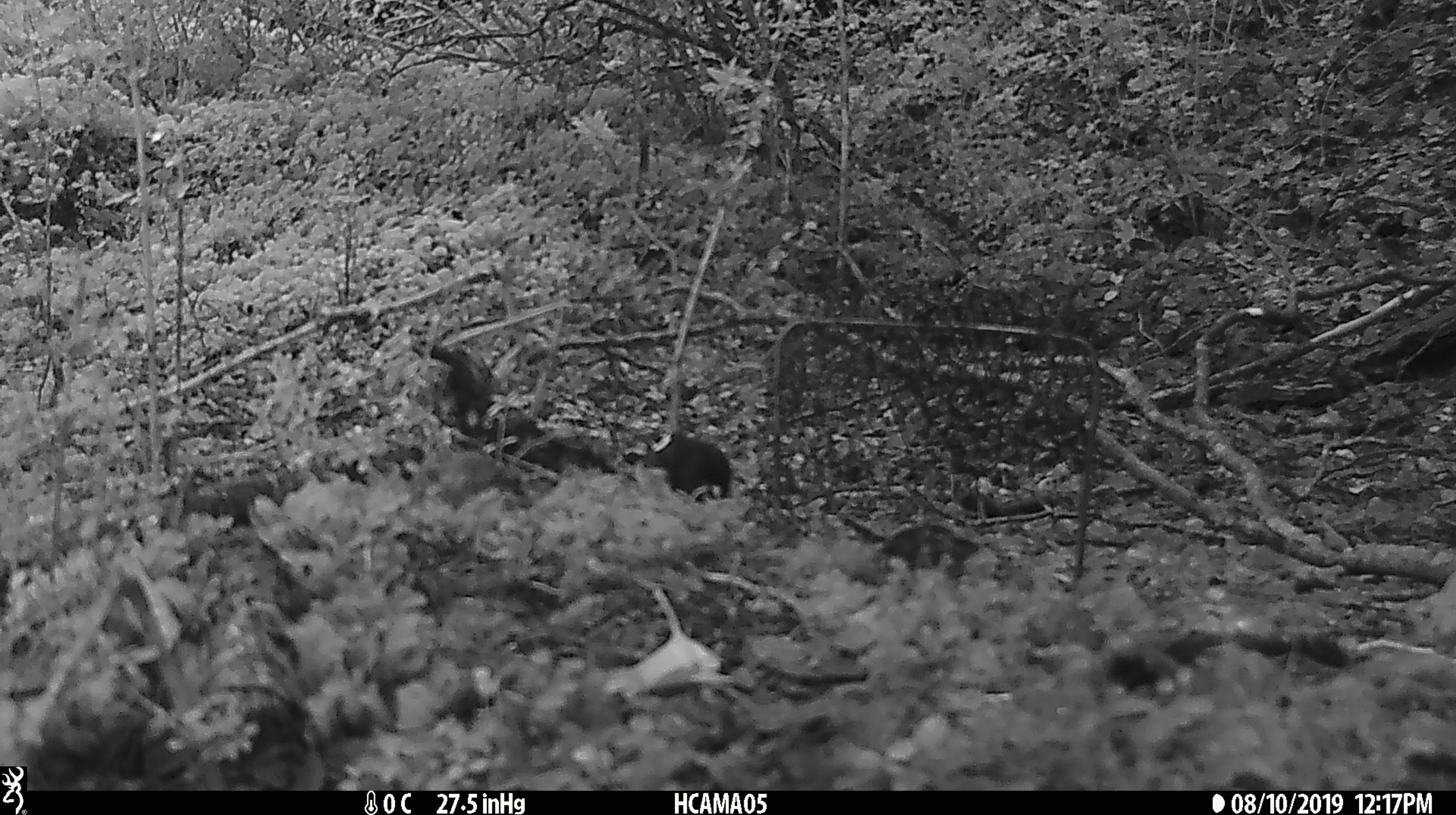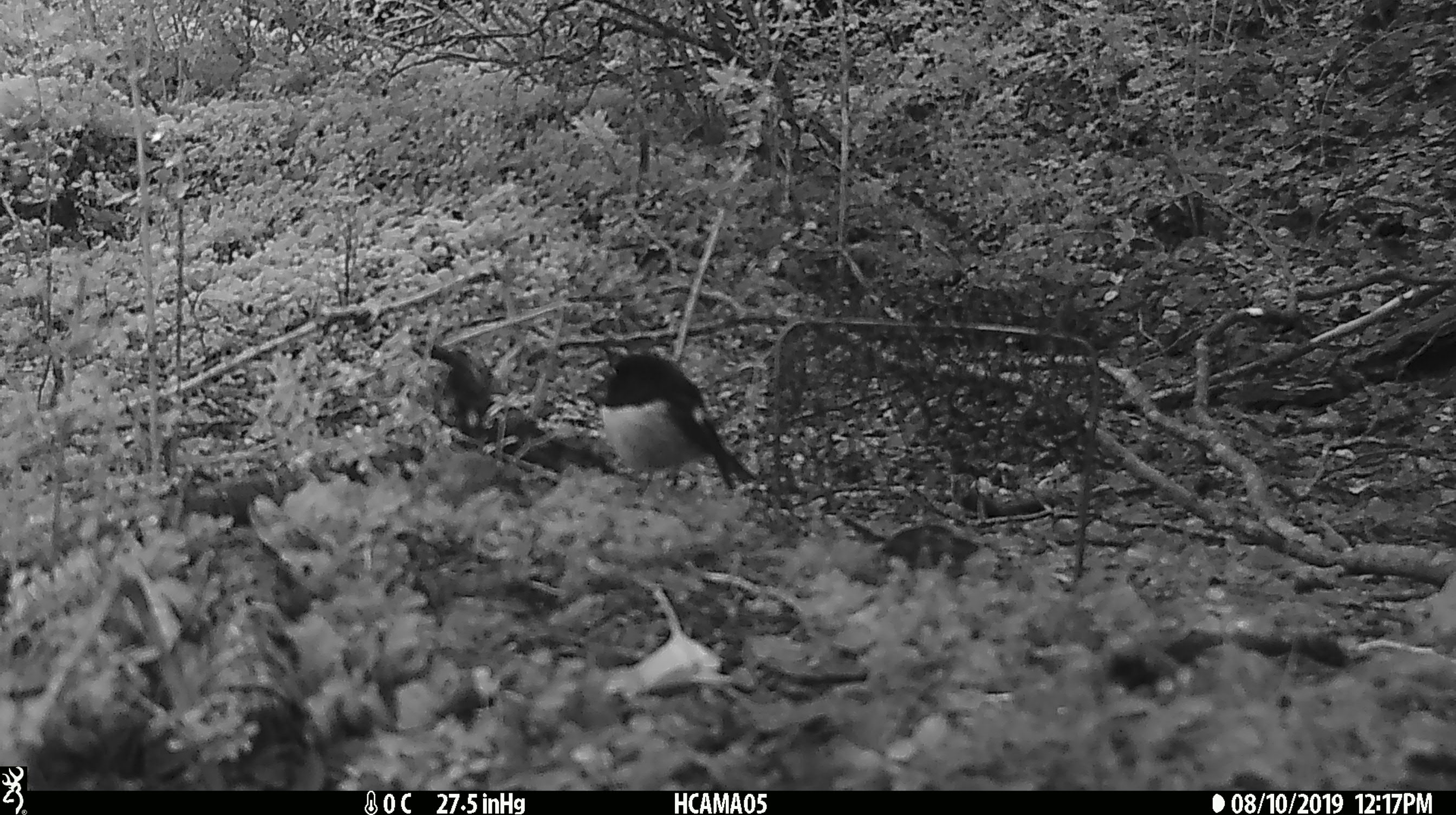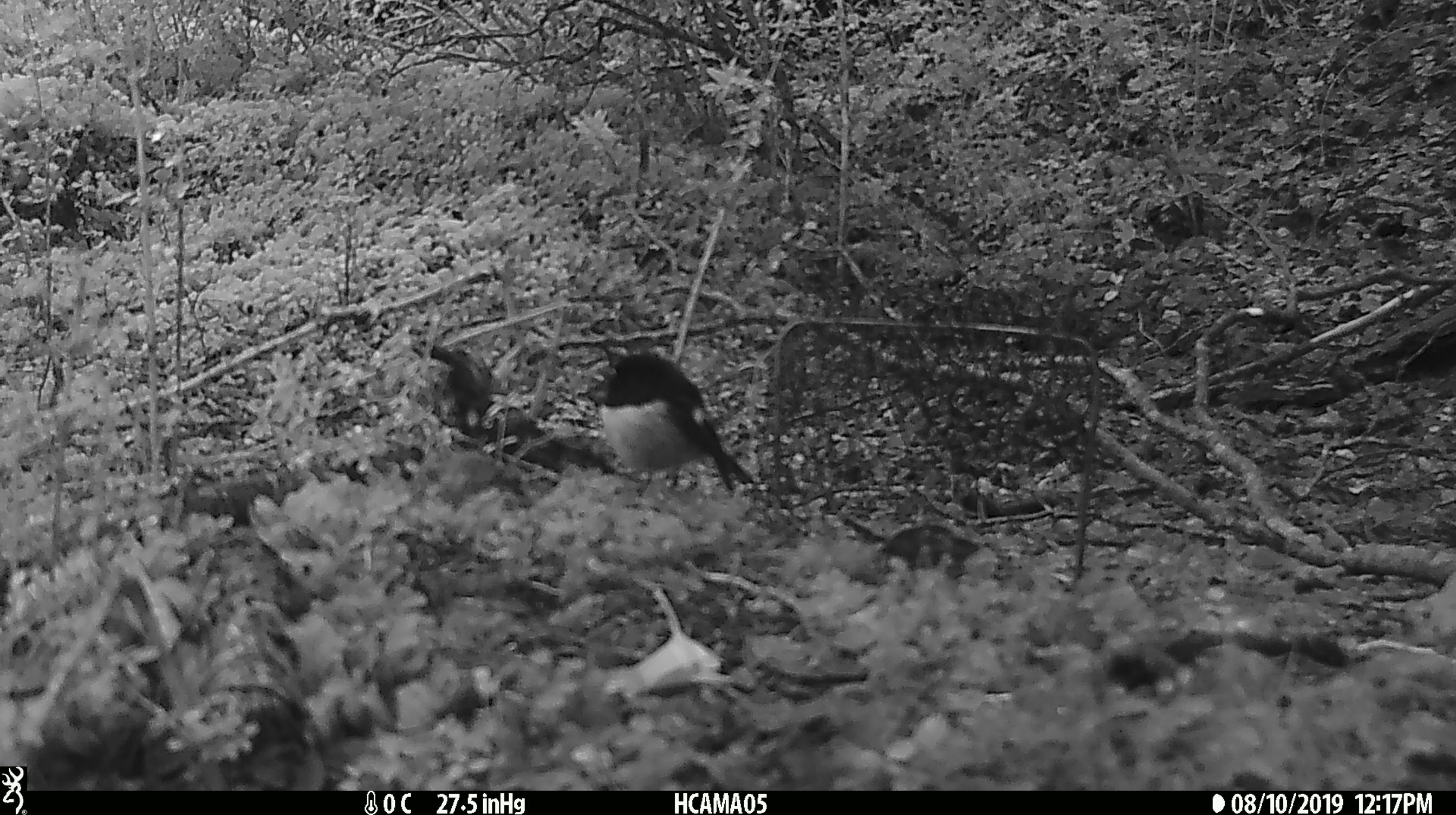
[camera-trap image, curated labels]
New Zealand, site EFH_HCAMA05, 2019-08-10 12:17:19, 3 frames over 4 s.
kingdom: Animalia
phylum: Chordata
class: Aves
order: Passeriformes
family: Petroicidae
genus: Petroica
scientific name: Petroica macrocephala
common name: tomtit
Tomtit (Petroica macrocephala).